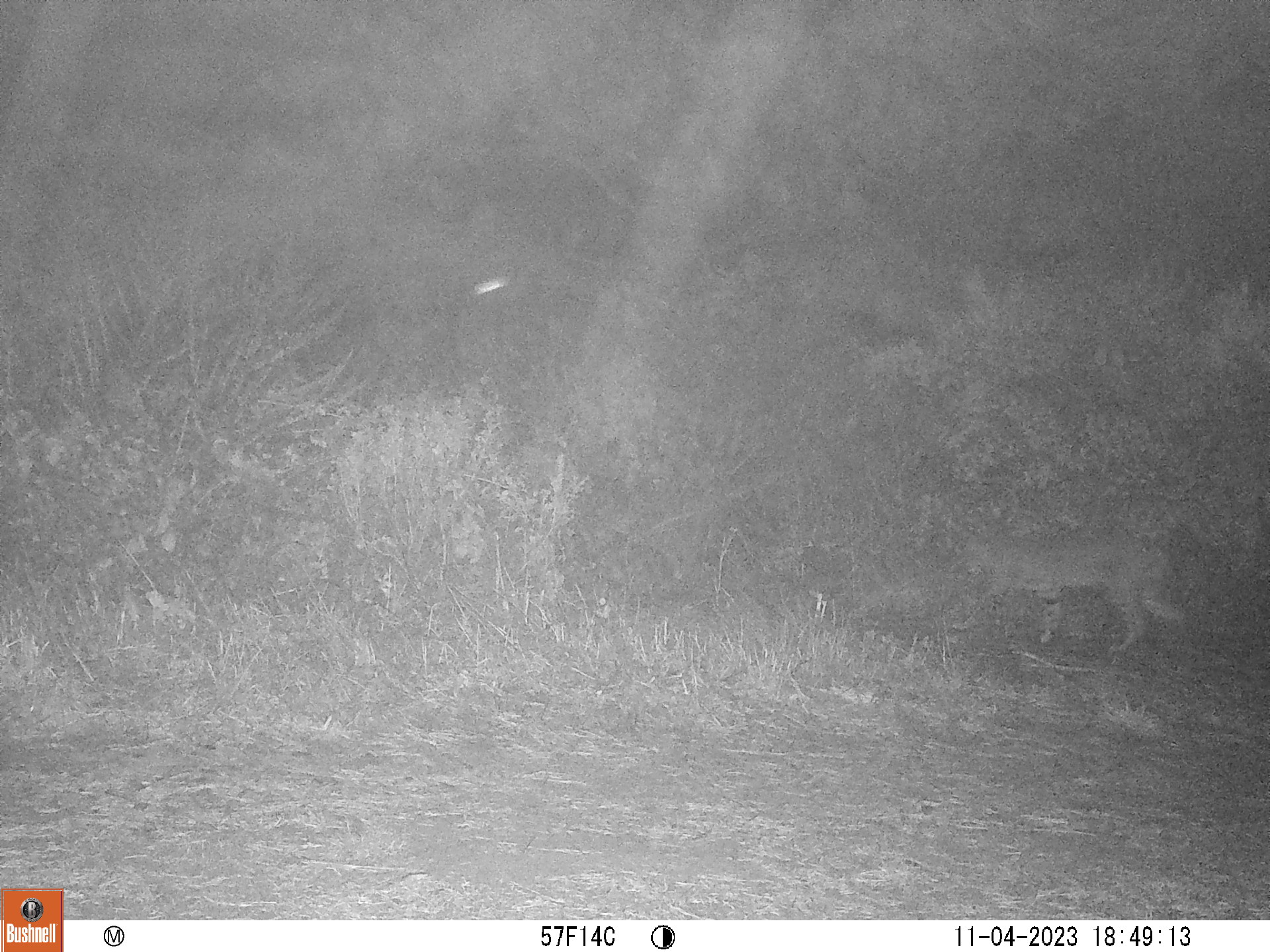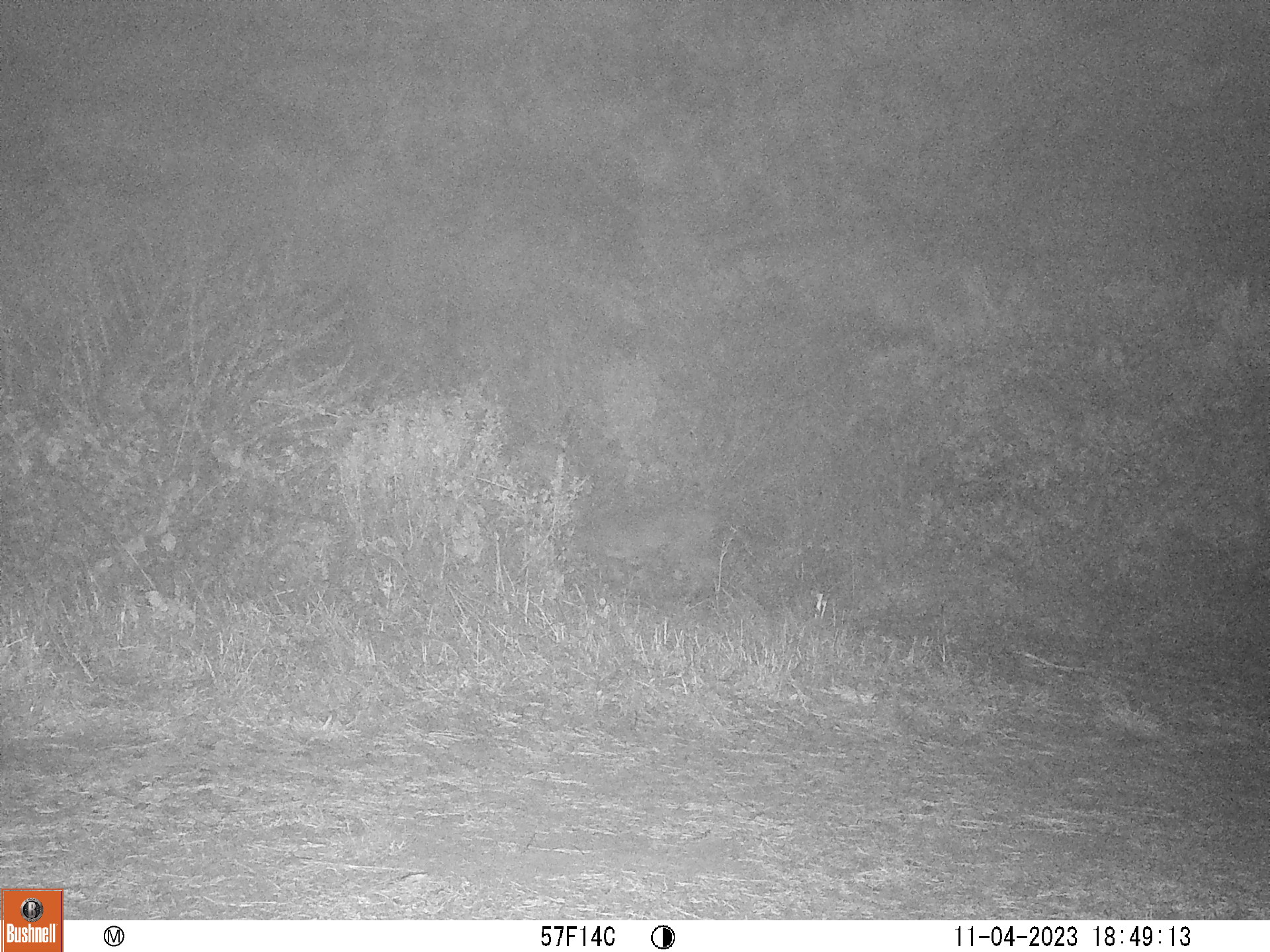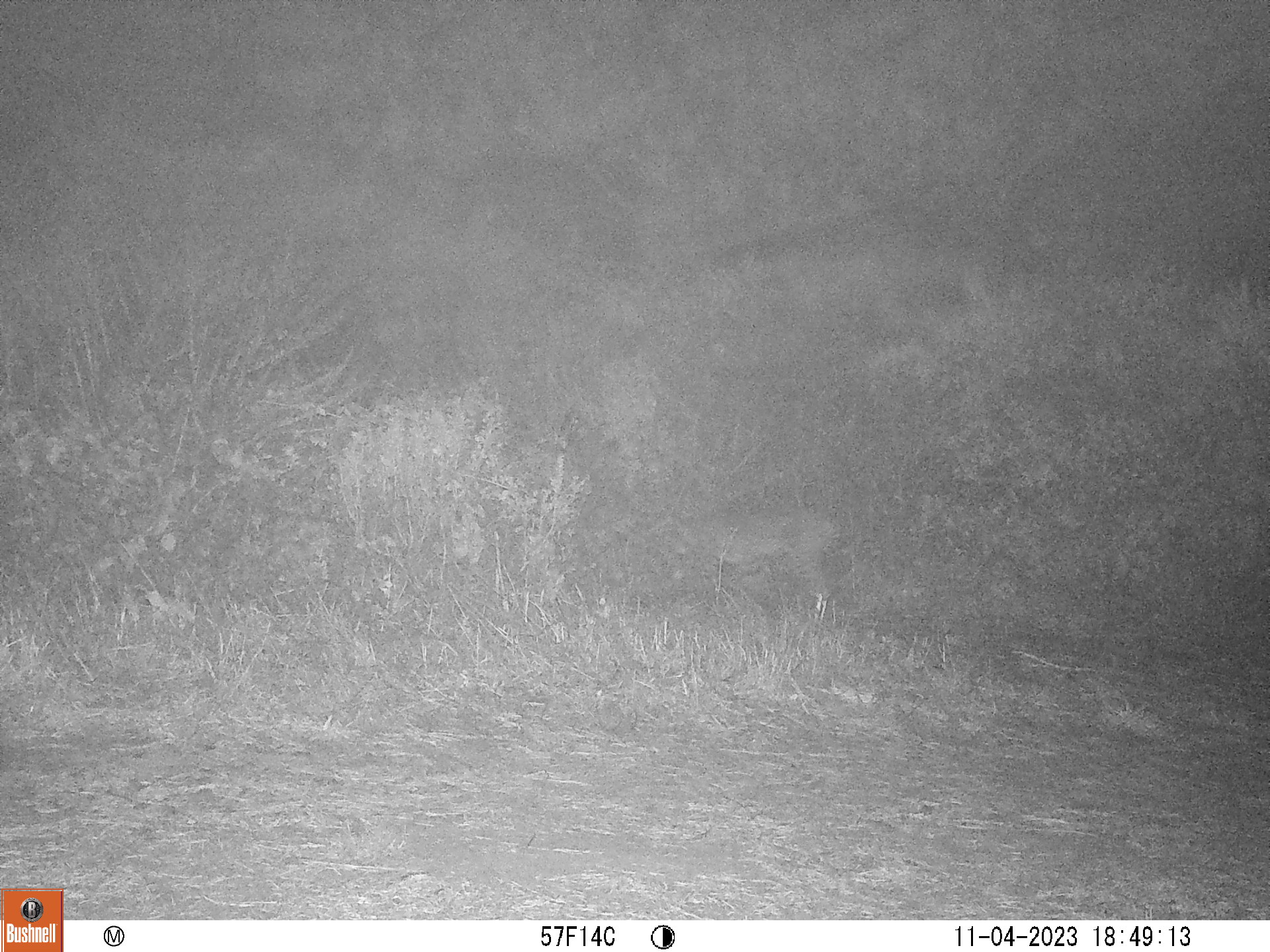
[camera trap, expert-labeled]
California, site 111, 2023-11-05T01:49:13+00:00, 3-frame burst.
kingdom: Animalia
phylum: Chordata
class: Mammalia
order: Carnivora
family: Felidae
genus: Lynx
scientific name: Lynx rufus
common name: bobcat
Bobcat (Lynx rufus).